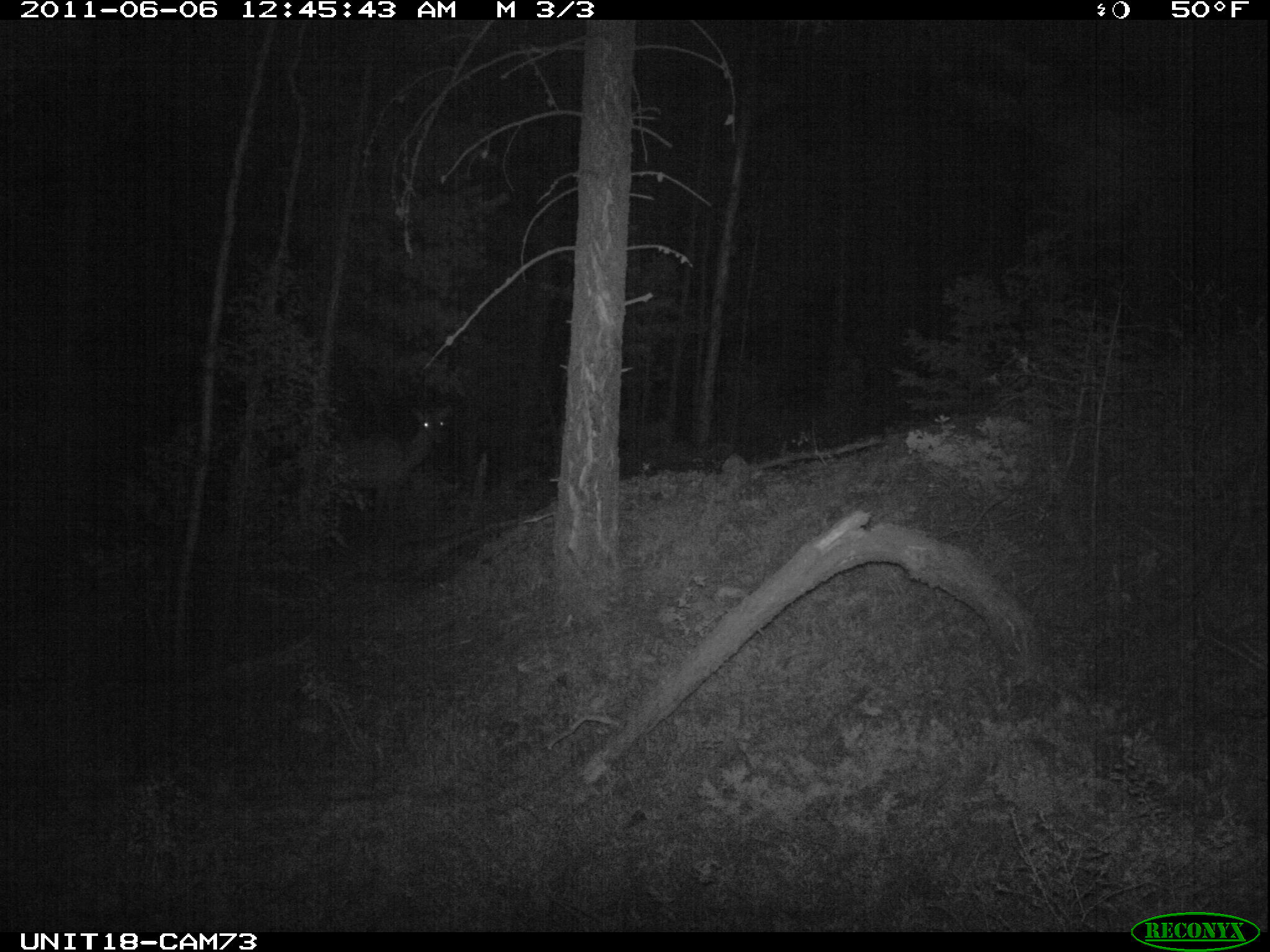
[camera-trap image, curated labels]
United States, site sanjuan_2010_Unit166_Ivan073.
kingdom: Animalia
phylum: Chordata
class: Mammalia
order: Artiodactyla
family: Cervidae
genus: Cervus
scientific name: Cervus elaphus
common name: red deer